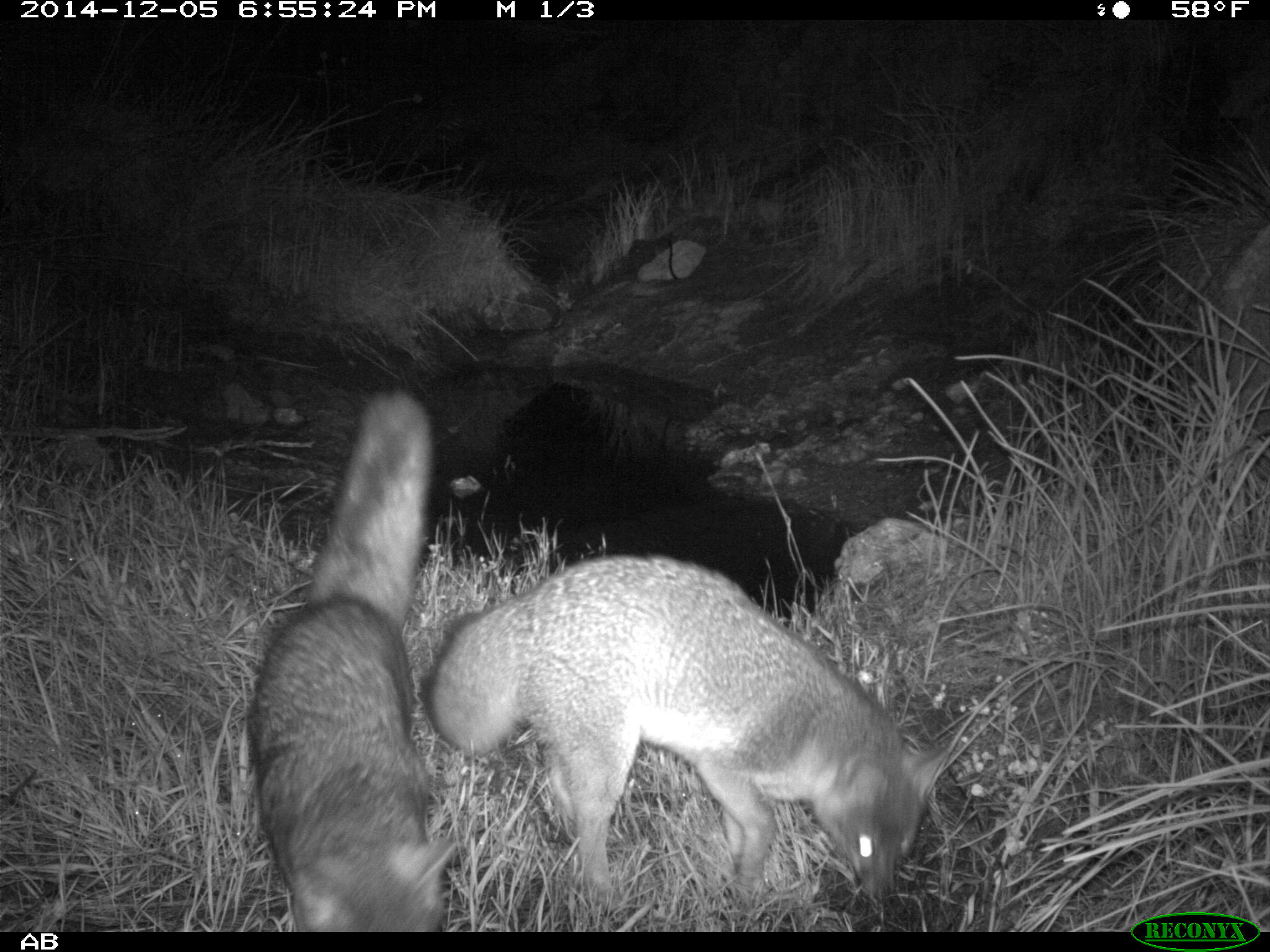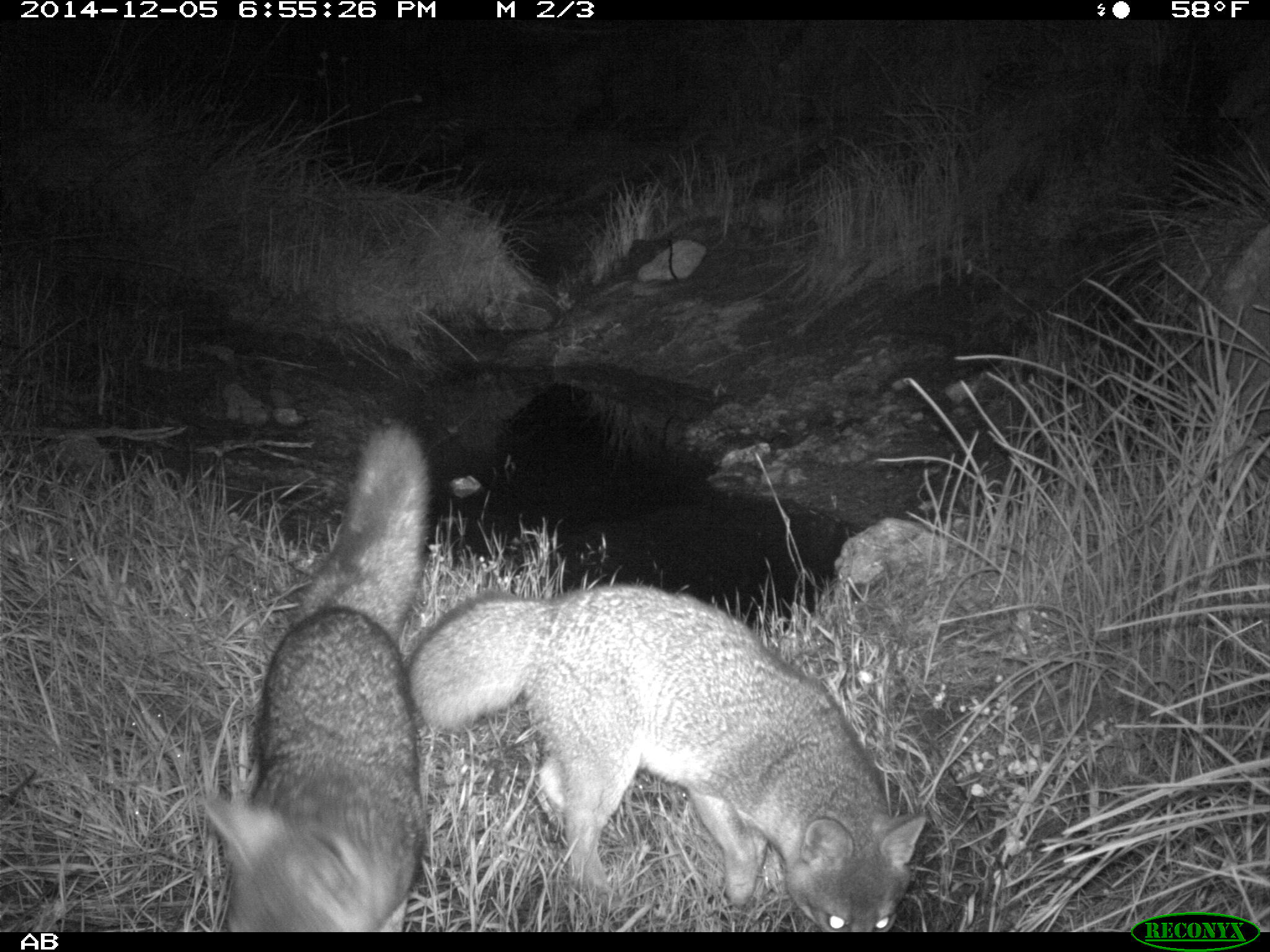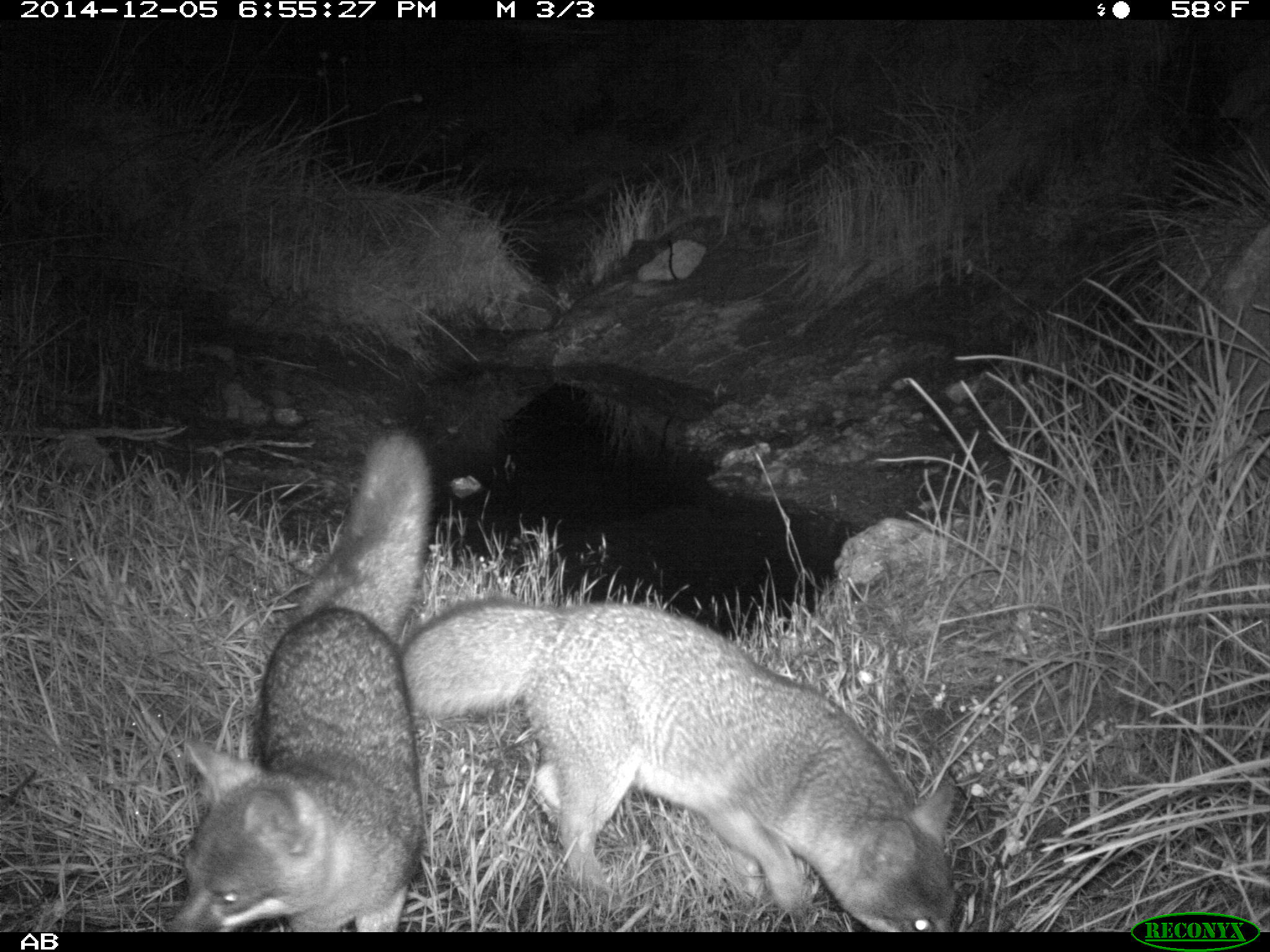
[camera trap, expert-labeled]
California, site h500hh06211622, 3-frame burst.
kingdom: Animalia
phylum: Chordata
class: Mammalia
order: Carnivora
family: Canidae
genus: Urocyon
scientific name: Urocyon littoralis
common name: island fox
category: fox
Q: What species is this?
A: Fox (island fox) (Urocyon littoralis).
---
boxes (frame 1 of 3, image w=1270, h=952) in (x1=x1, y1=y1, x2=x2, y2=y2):
fox: (x1=424, y1=554, x2=949, y2=909); (x1=247, y1=392, x2=455, y2=932)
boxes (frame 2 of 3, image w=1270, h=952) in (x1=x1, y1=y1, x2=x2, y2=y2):
fox: (x1=406, y1=582, x2=926, y2=935); (x1=198, y1=421, x2=428, y2=930)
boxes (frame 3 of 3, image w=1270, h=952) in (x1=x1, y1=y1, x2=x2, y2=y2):
fox: (x1=399, y1=591, x2=960, y2=930); (x1=165, y1=430, x2=437, y2=931)